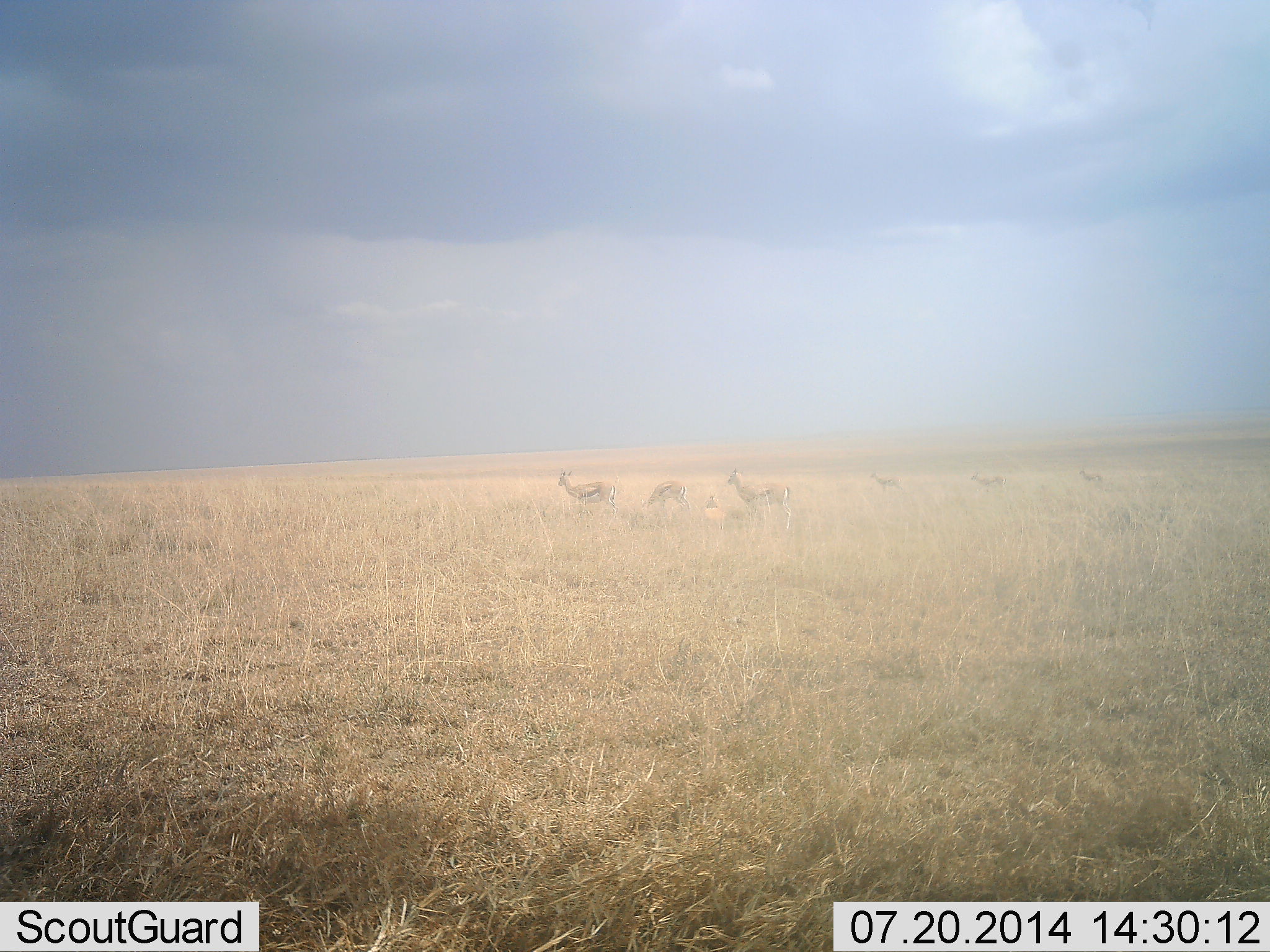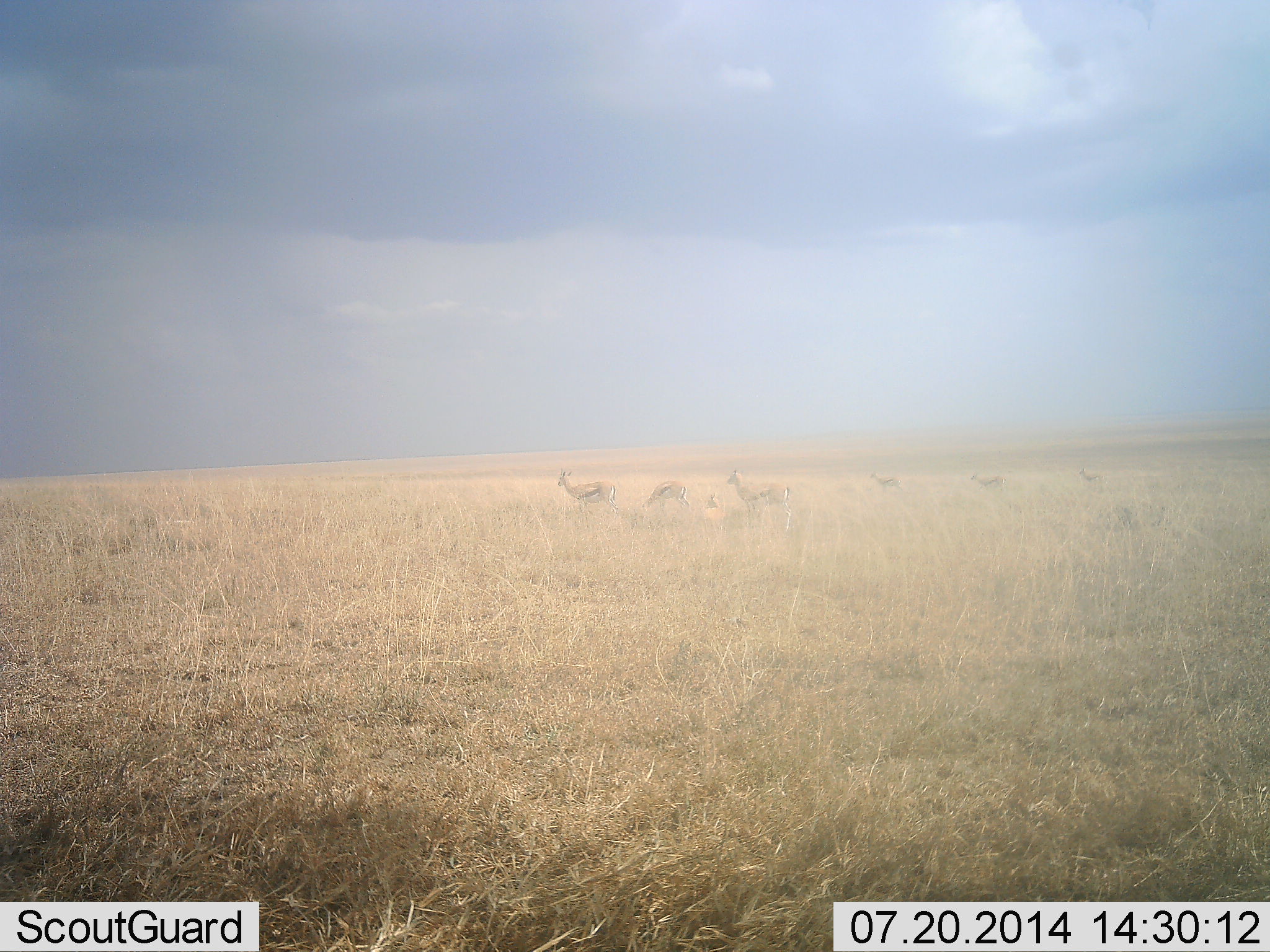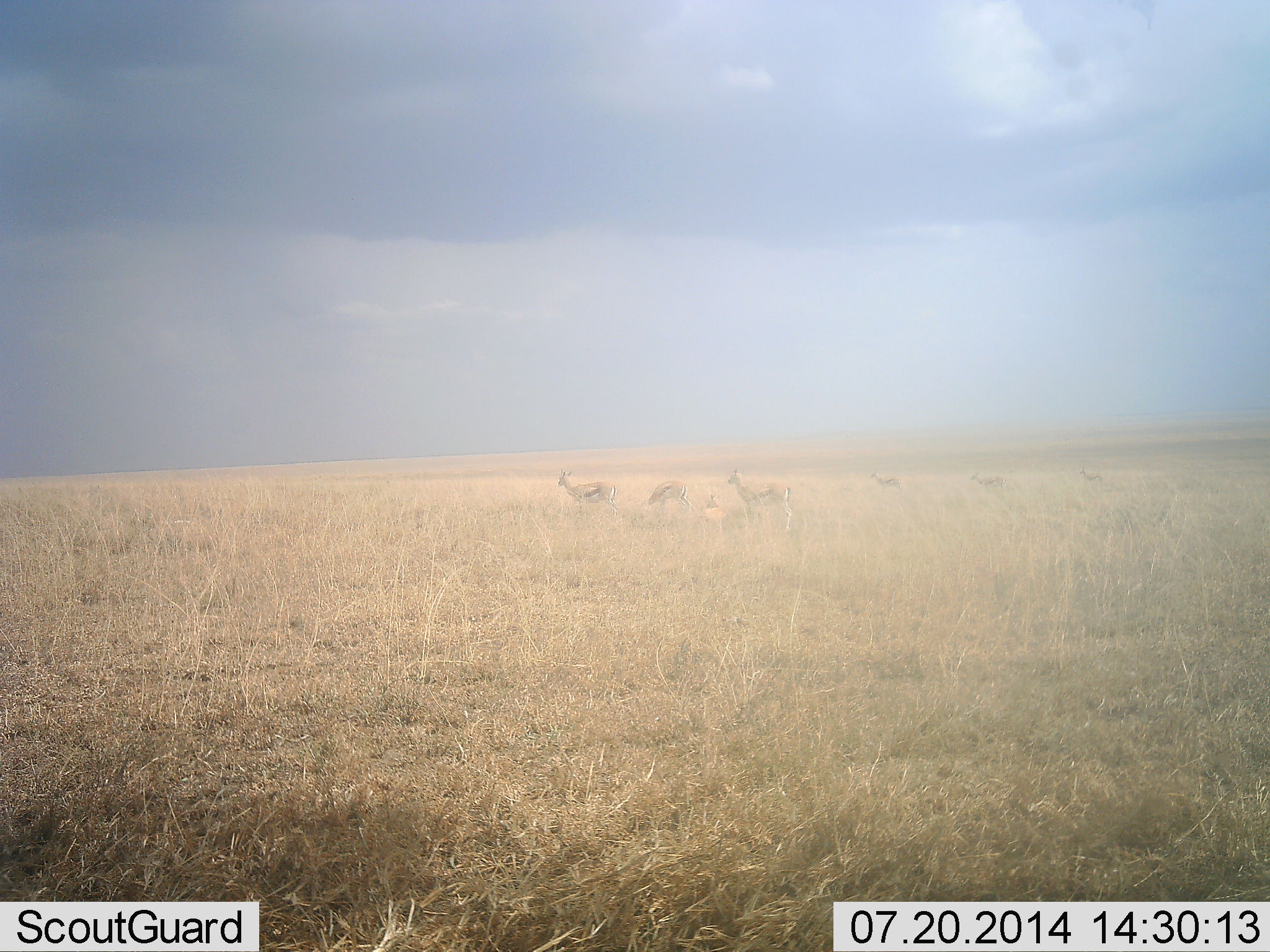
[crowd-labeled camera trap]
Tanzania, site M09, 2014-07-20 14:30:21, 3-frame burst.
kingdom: Animalia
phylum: Chordata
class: Mammalia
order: Artiodactyla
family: Bovidae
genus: Eudorcas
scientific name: Eudorcas thomsonii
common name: thomson's gazelle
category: gazellethomsons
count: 7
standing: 90%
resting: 20%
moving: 10%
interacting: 10%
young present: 20%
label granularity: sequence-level